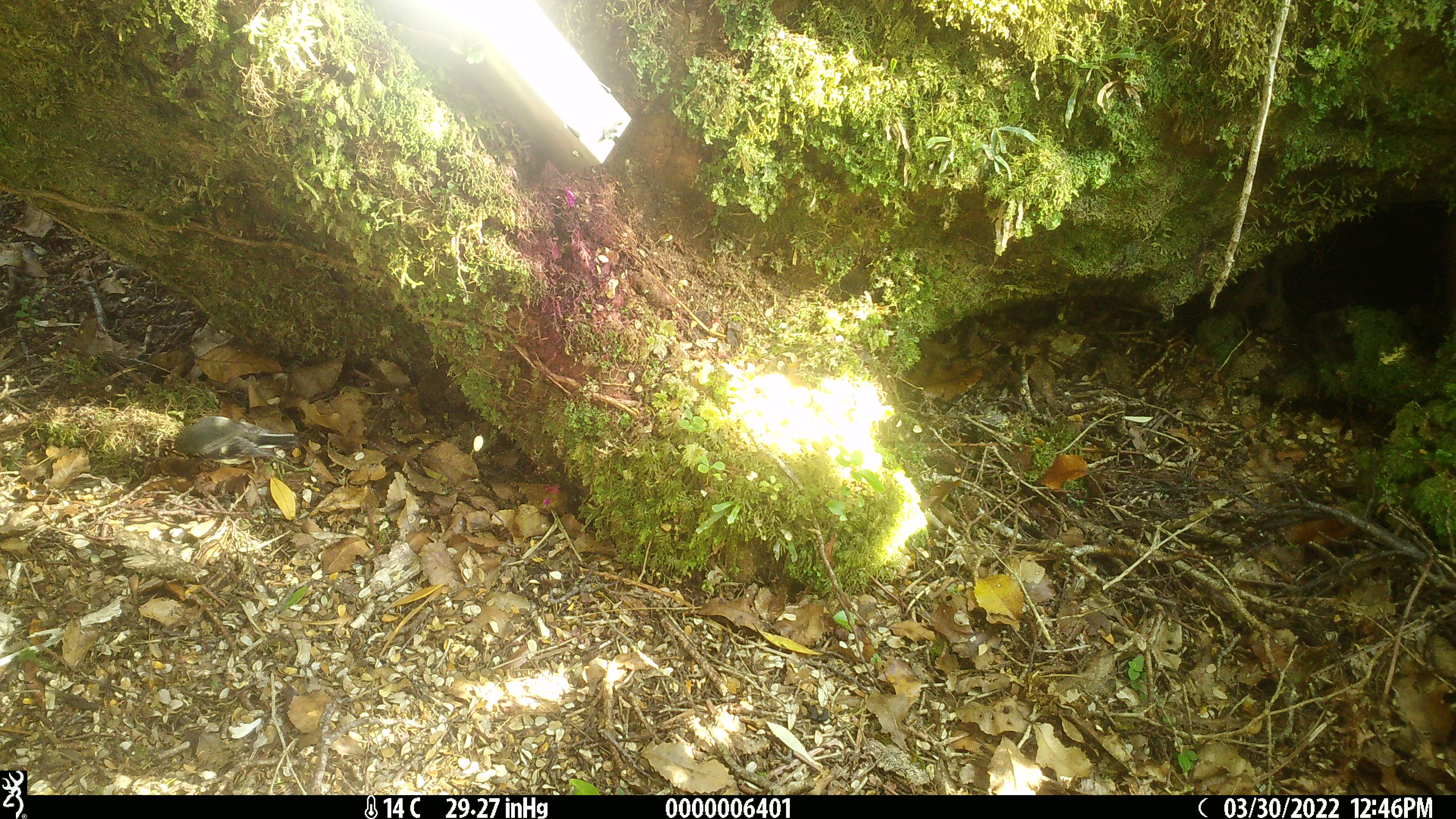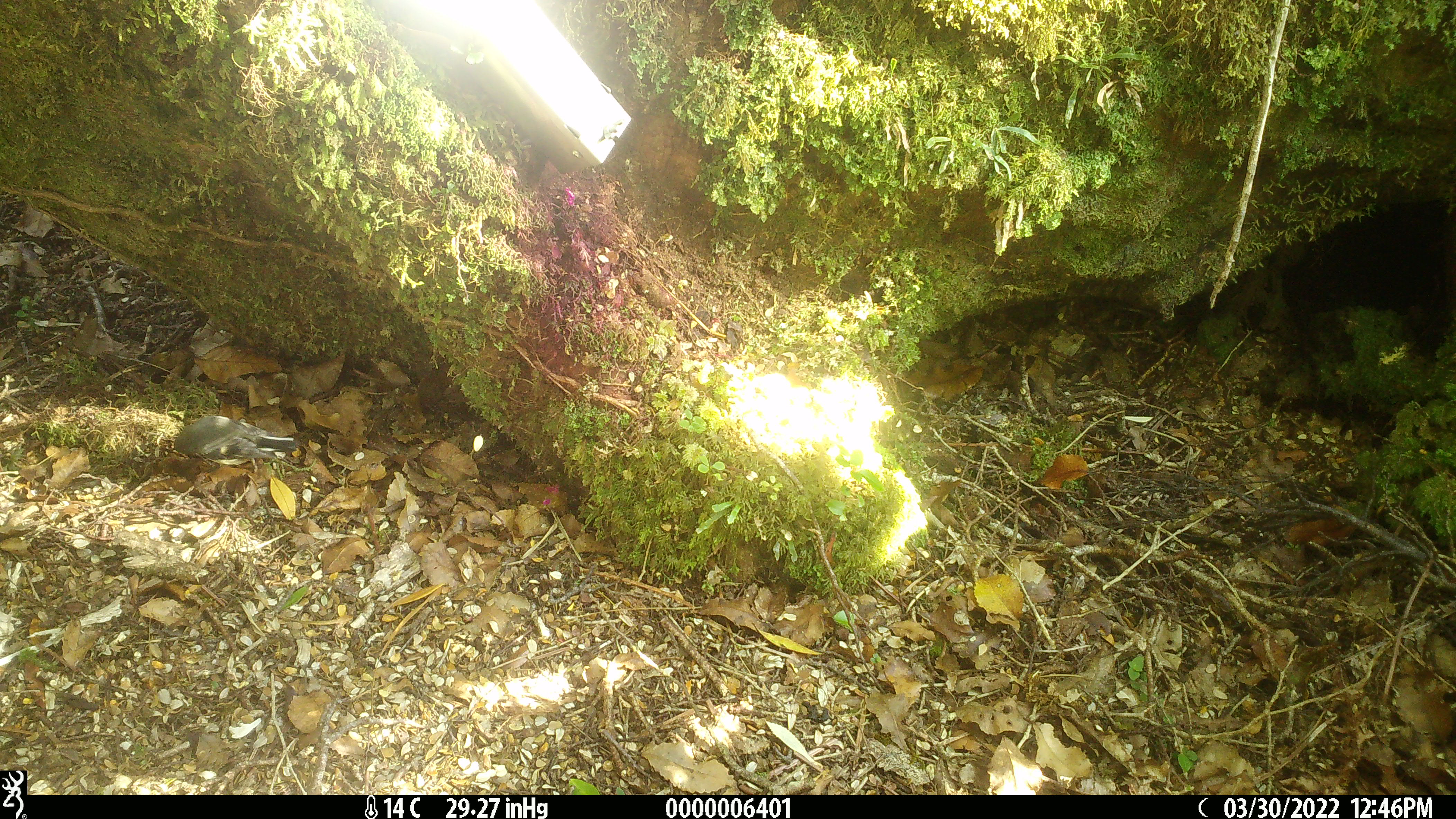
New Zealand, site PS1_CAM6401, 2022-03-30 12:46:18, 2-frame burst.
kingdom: Animalia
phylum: Chordata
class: Aves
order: Passeriformes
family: Petroicidae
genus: Petroica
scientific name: Petroica macrocephala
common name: tomtit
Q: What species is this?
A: Tomtit (Petroica macrocephala).